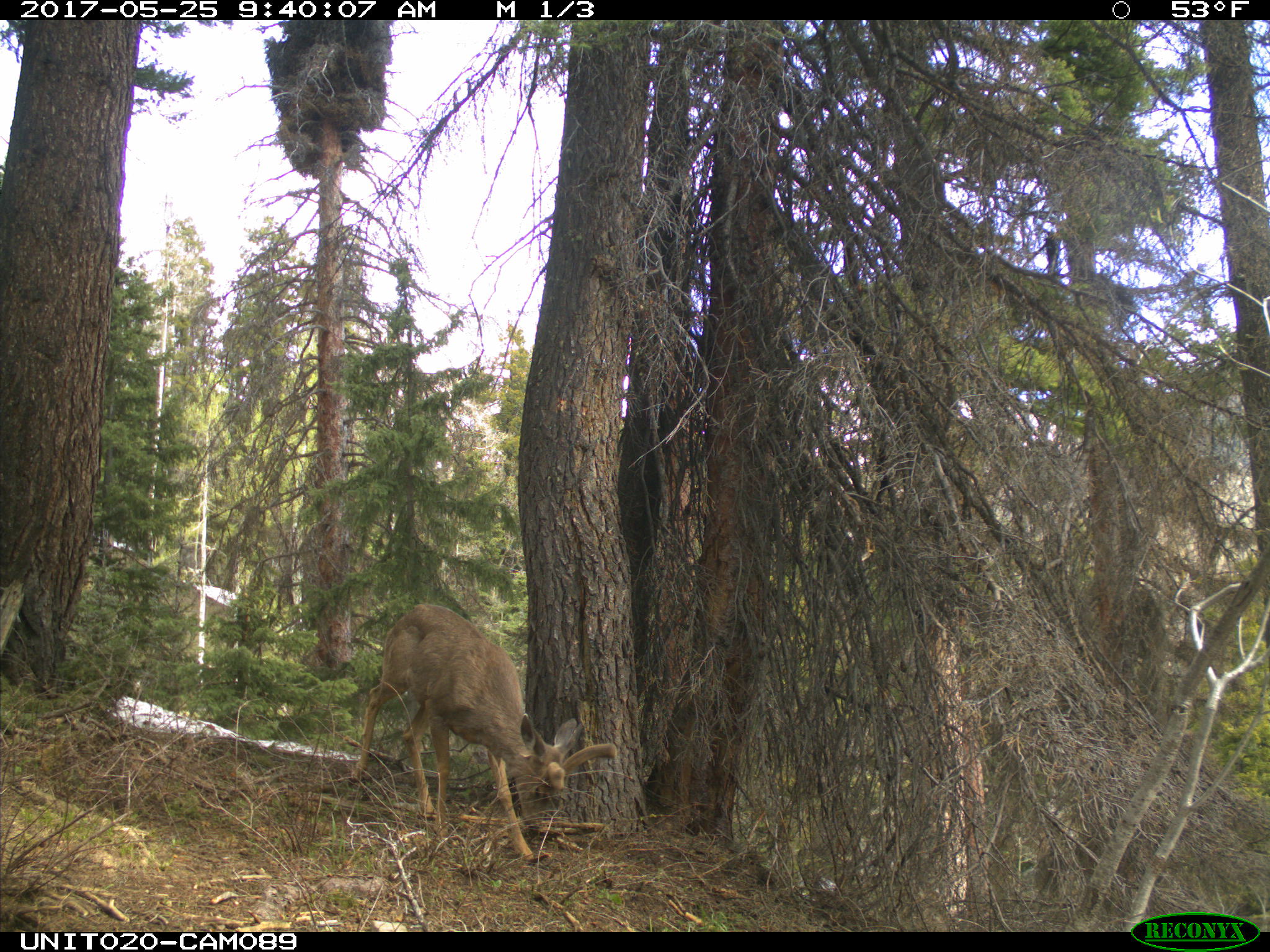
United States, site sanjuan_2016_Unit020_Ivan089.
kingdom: Animalia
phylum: Chordata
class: Mammalia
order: Artiodactyla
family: Cervidae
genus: Odocoileus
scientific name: Odocoileus hemionus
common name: mule deer